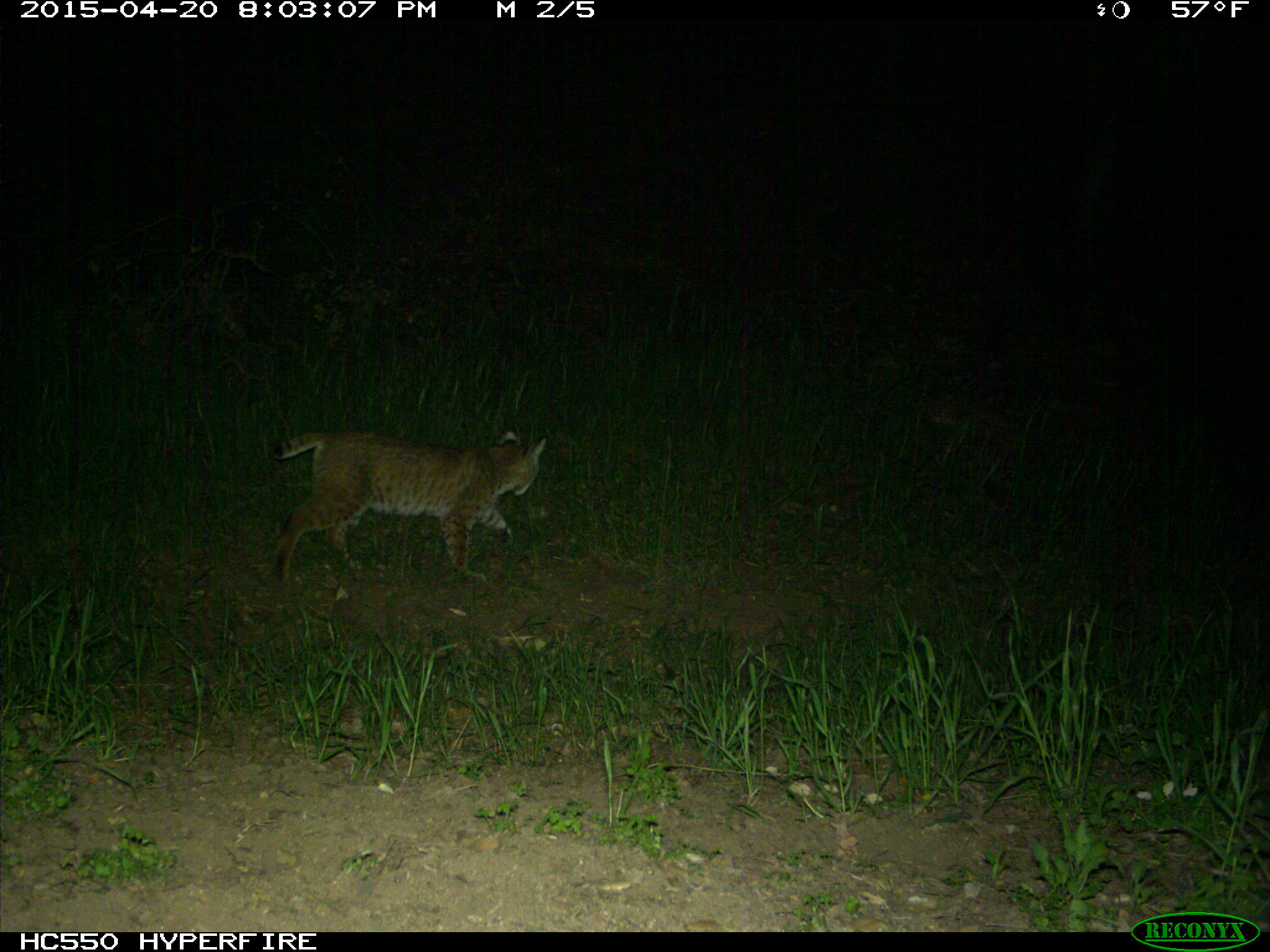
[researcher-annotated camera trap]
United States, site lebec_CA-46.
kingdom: Animalia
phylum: Chordata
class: Mammalia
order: Carnivora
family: Felidae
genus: Lynx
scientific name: Lynx rufus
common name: bobcat